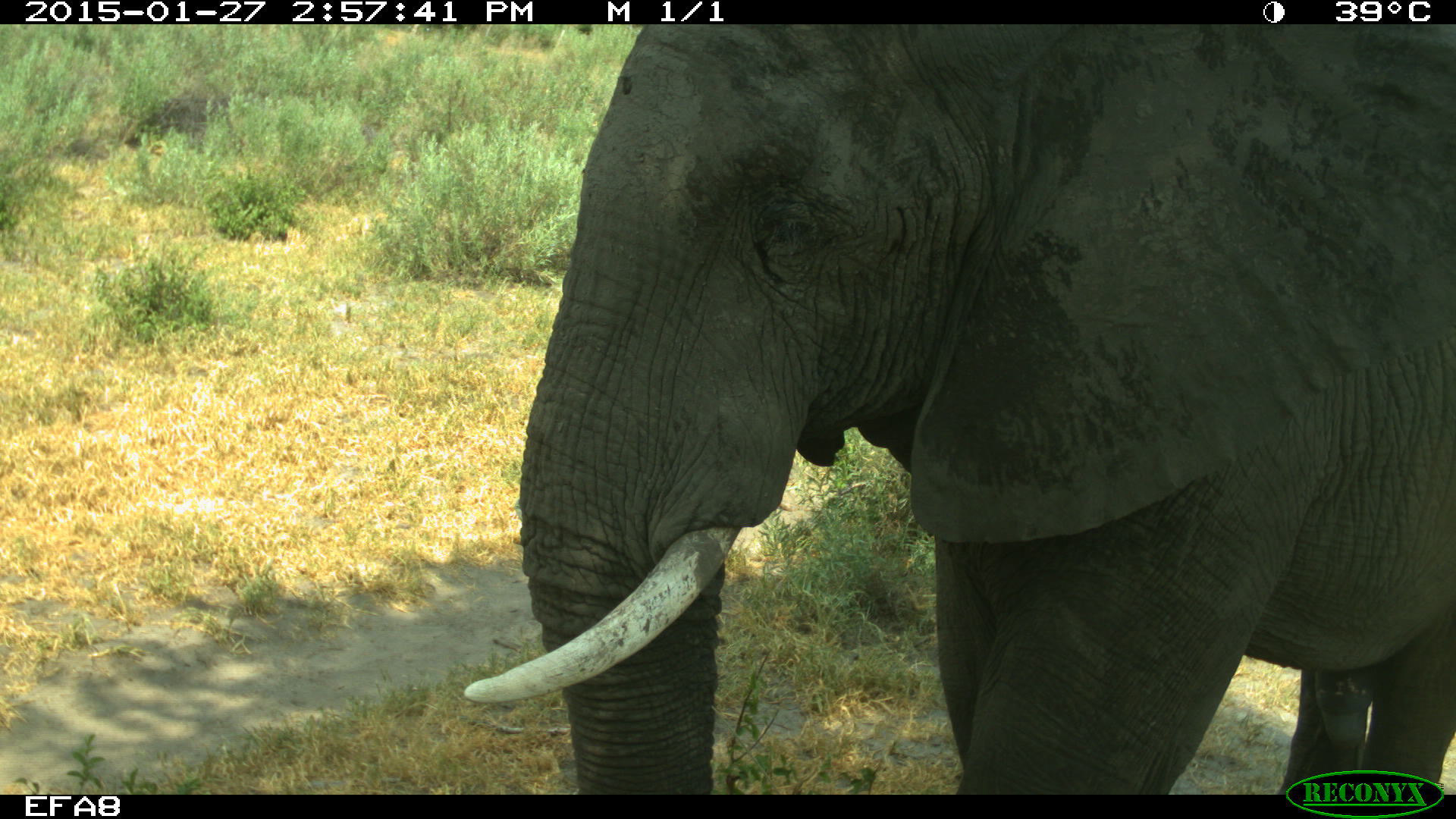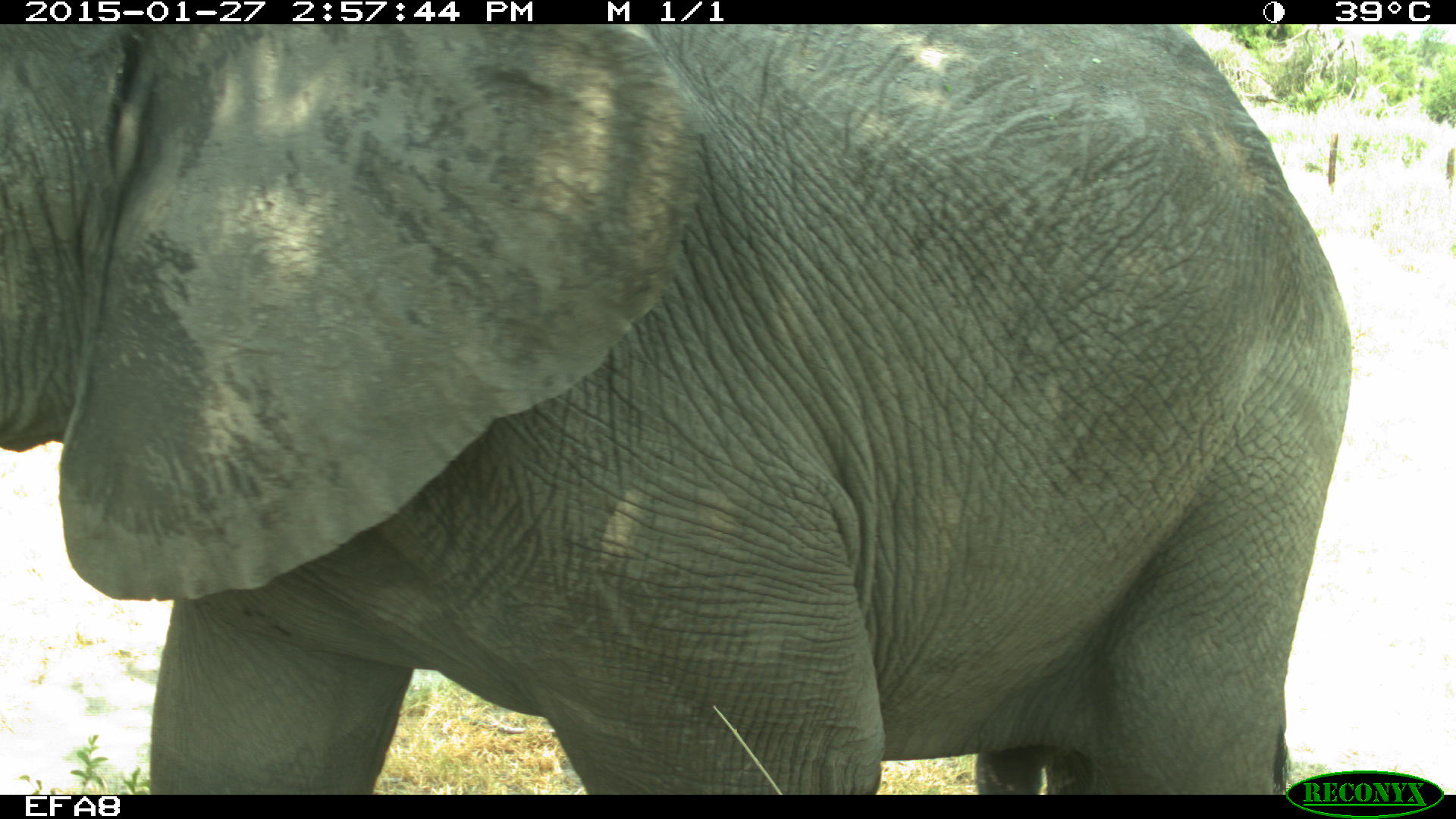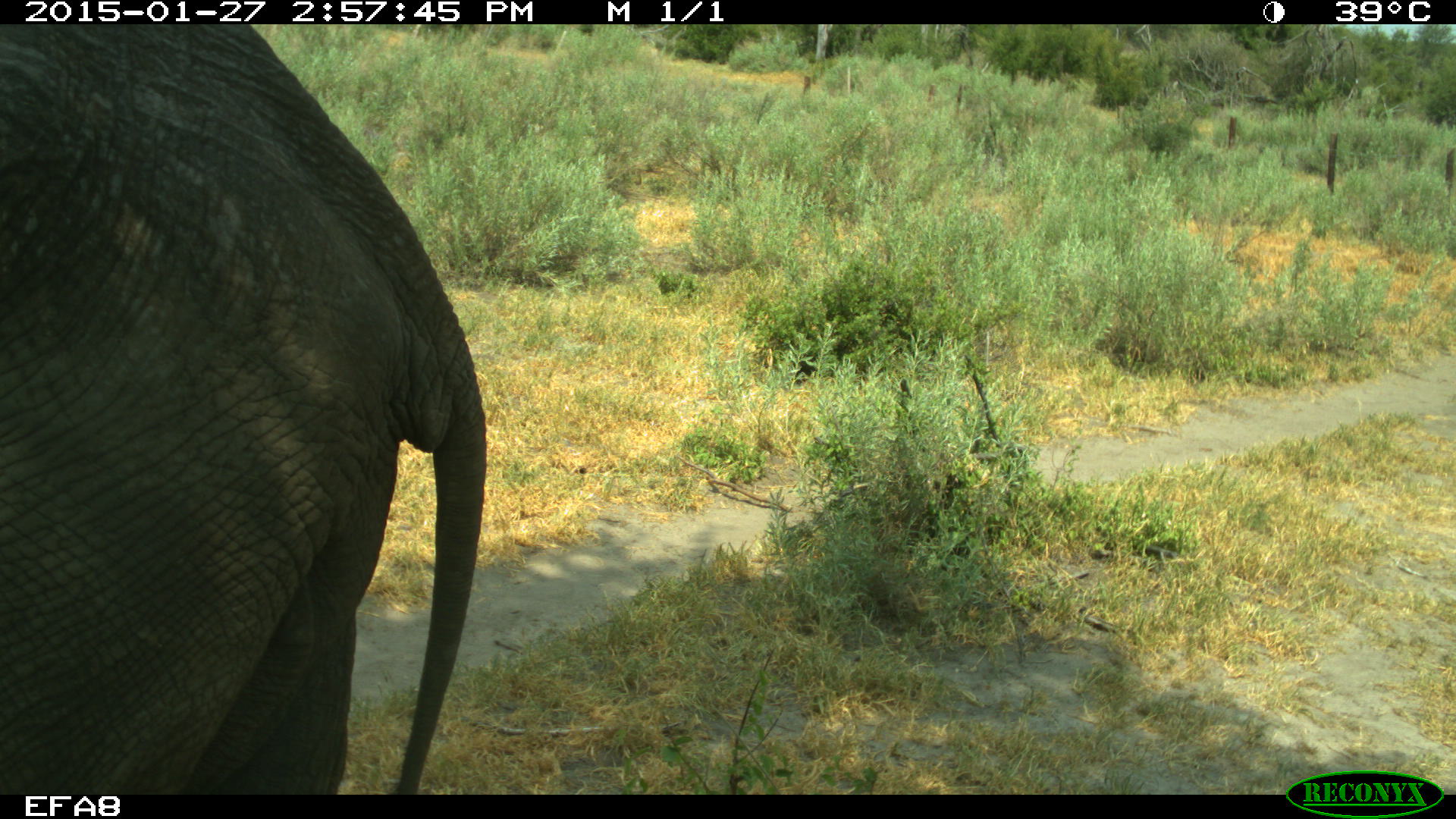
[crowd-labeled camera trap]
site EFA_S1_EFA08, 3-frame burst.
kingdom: Animalia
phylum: Chordata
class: Mammalia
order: Proboscidea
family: Elephantidae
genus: Loxodonta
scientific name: Loxodonta africana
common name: african bush elephant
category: elephant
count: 1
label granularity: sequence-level